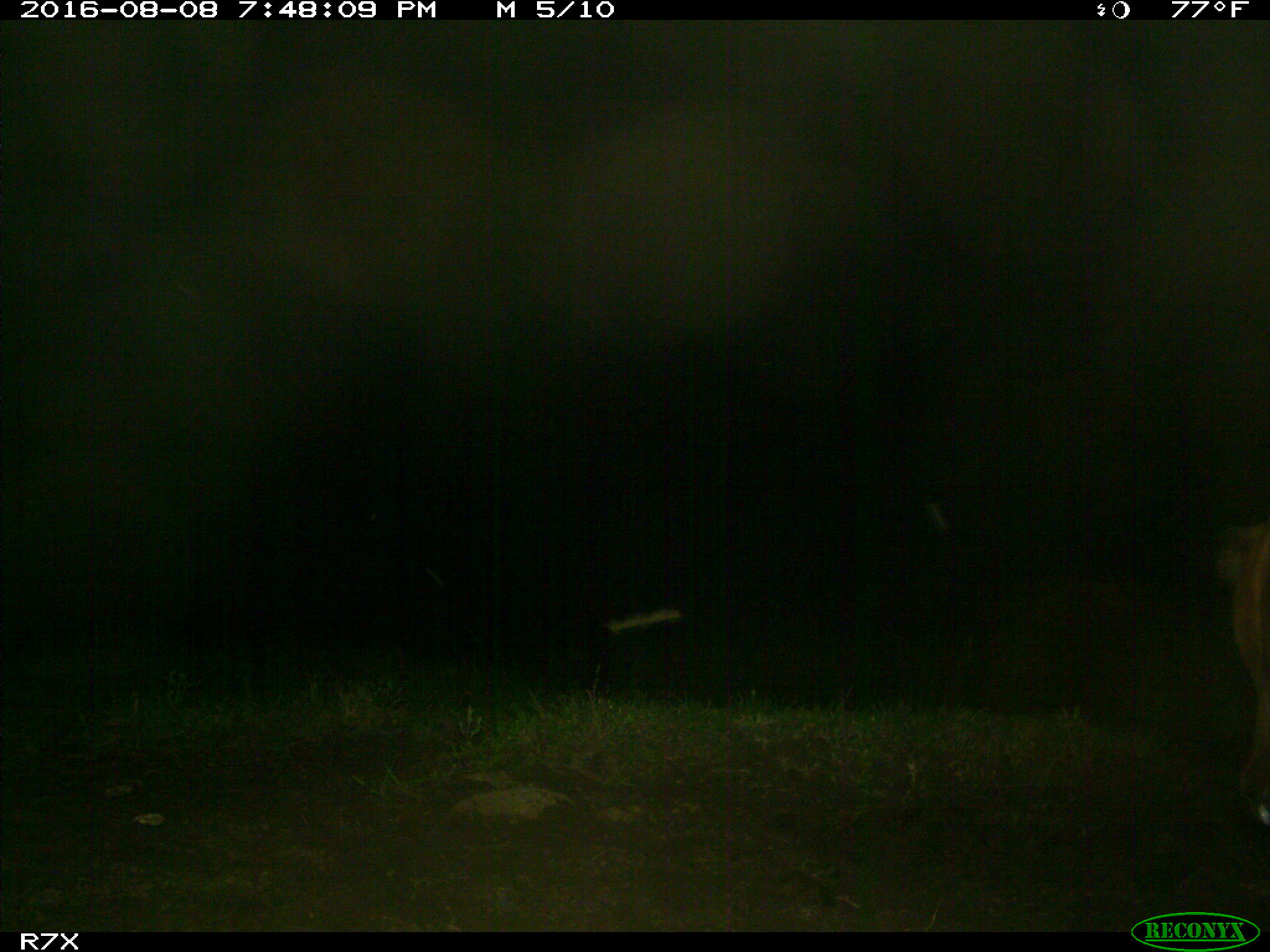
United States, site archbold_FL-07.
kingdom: Animalia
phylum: Chordata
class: Mammalia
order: Artiodactyla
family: Bovidae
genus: Bos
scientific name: Bos taurus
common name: domestic cow